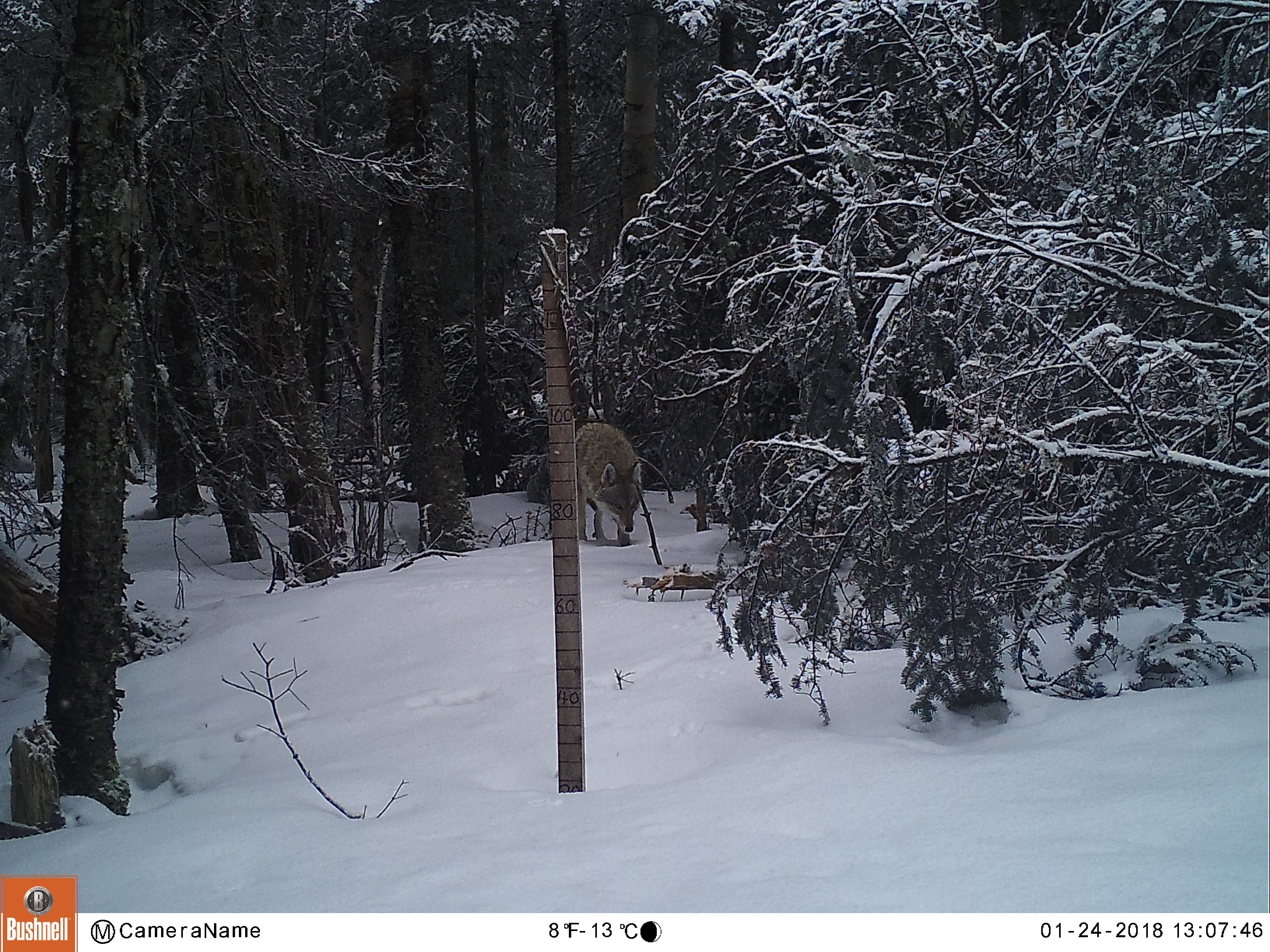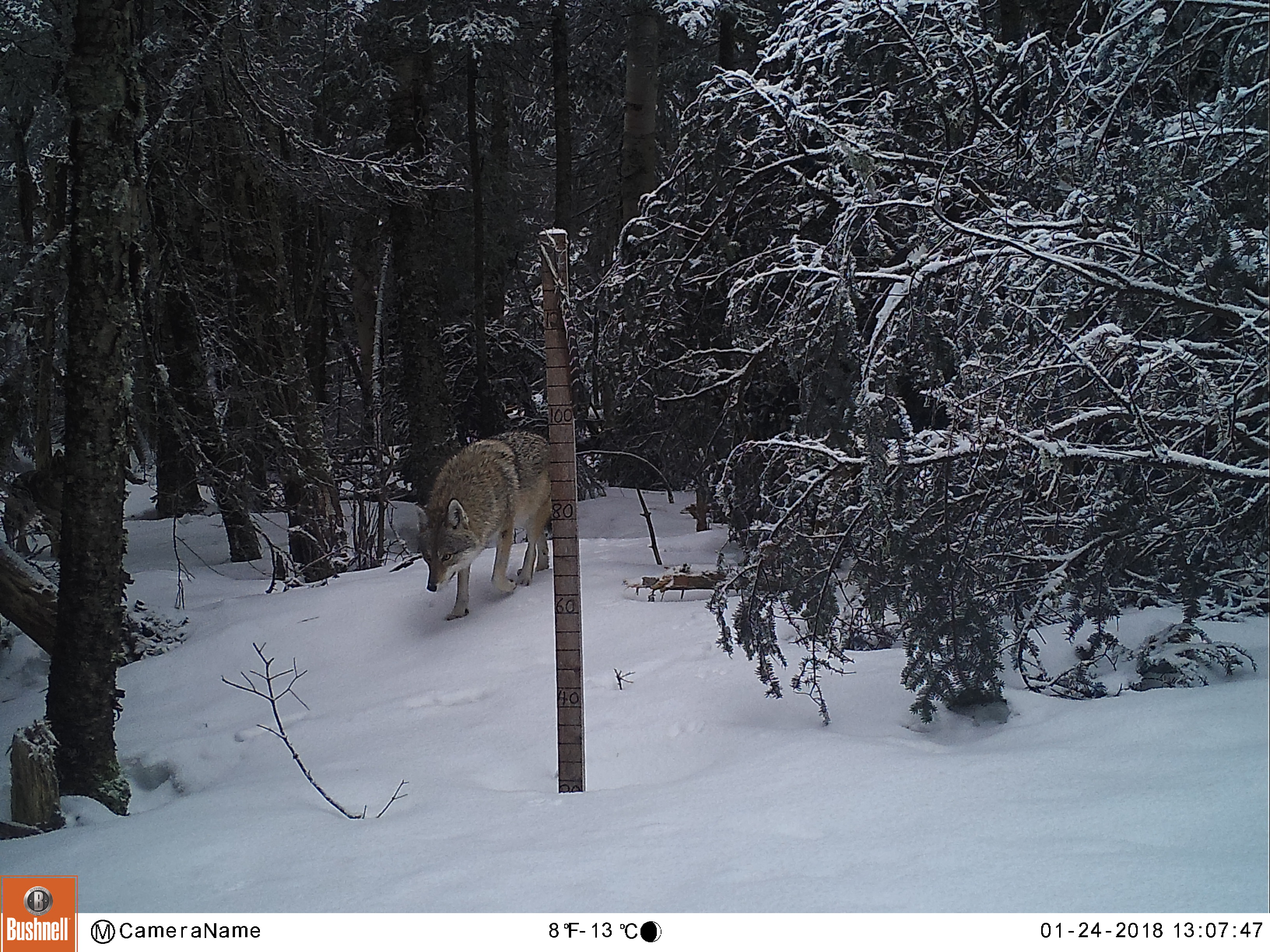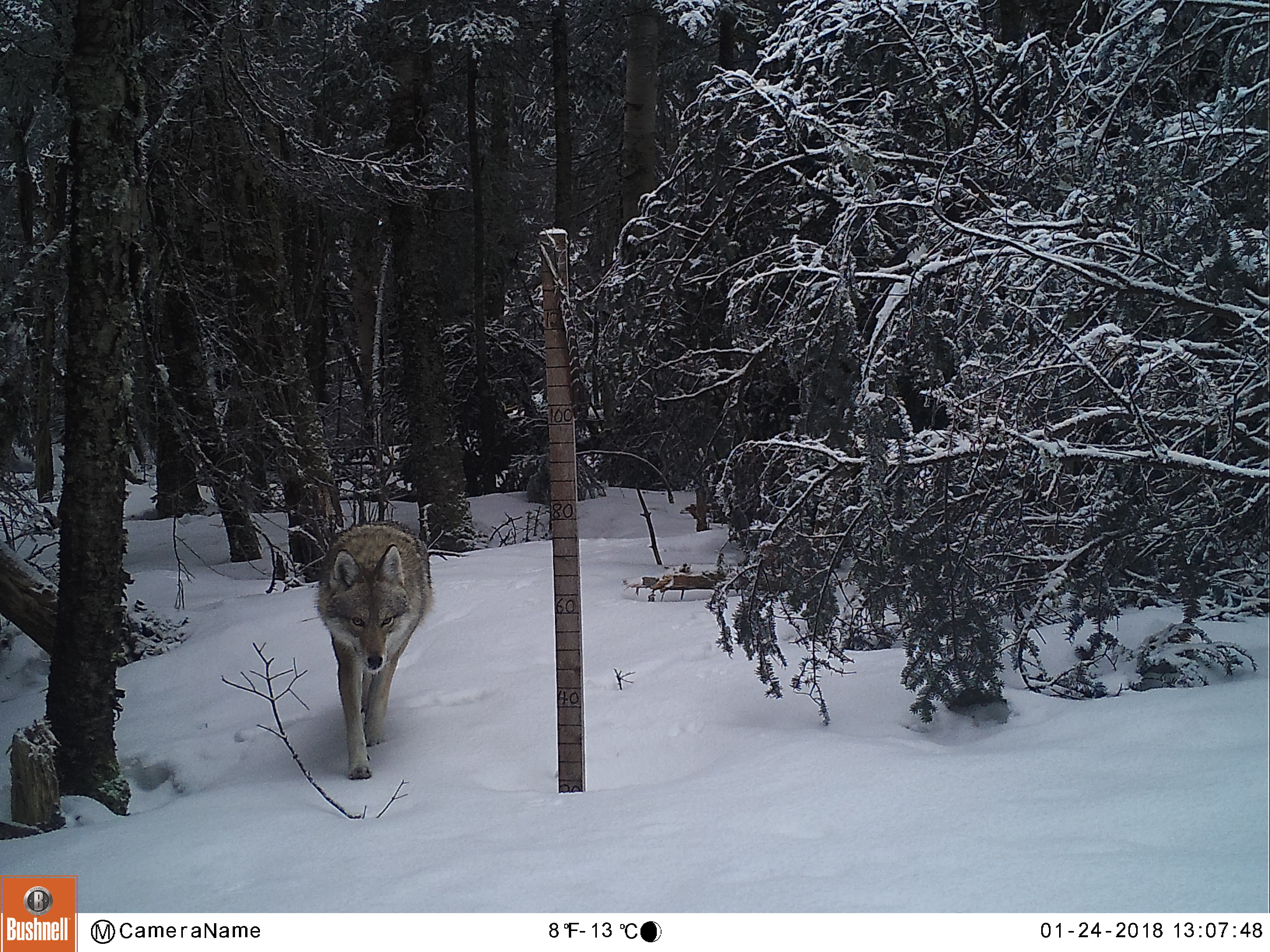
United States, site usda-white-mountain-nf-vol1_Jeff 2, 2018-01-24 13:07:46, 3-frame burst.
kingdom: Animalia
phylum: Chordata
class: Mammalia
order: Carnivora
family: Canidae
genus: Canis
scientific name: Canis latrans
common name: coyote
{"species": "coyote (Canis latrans)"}